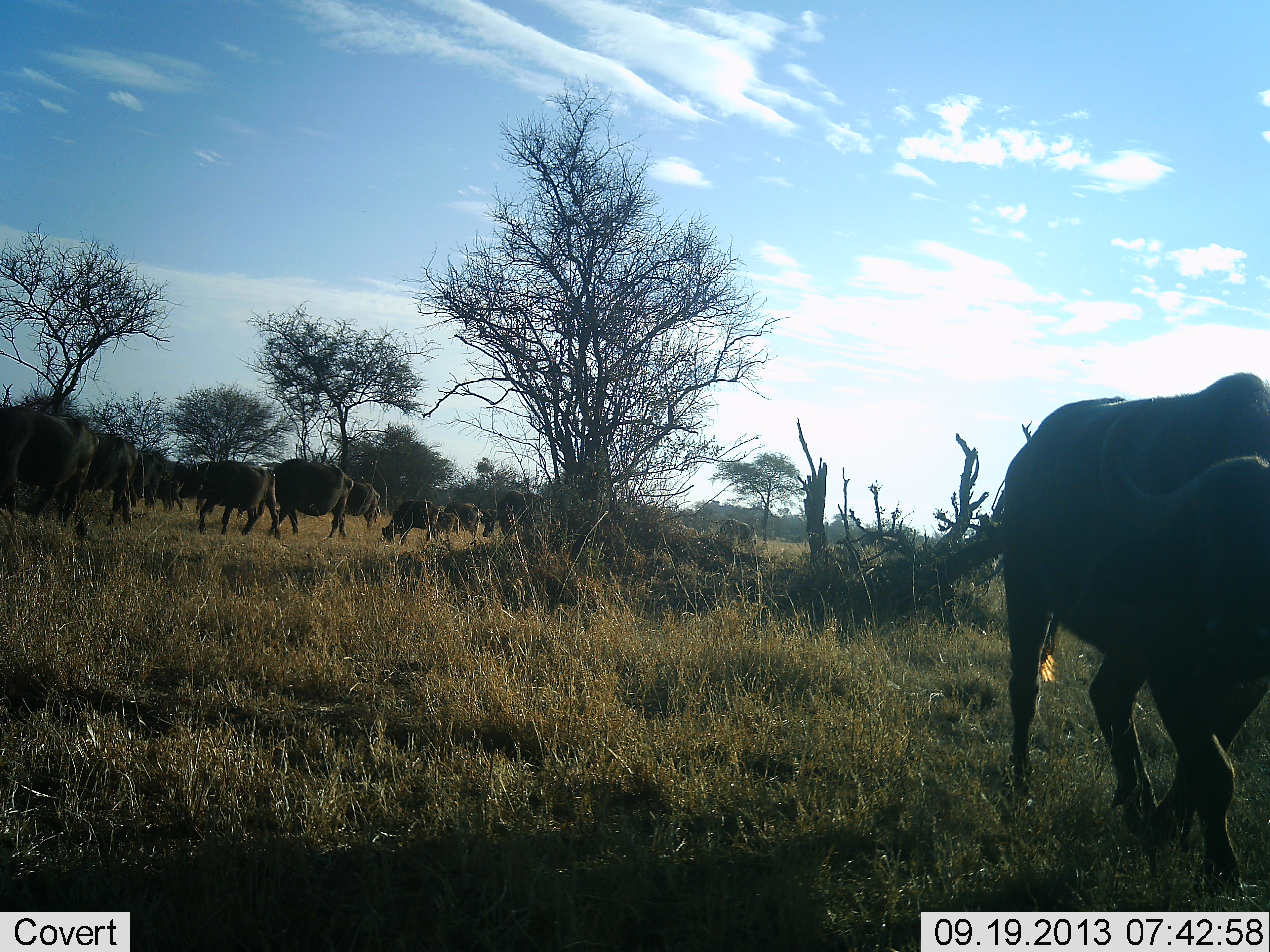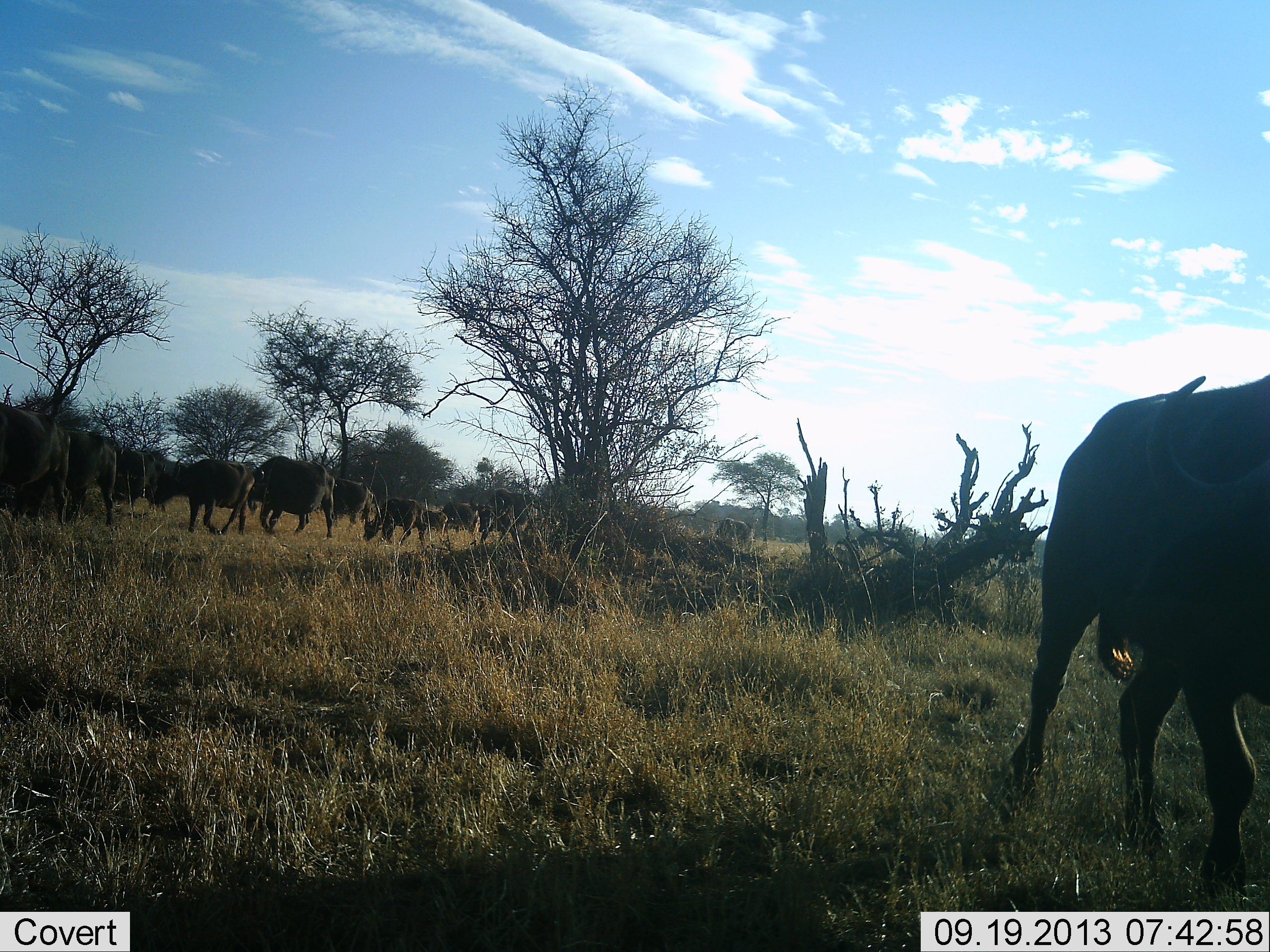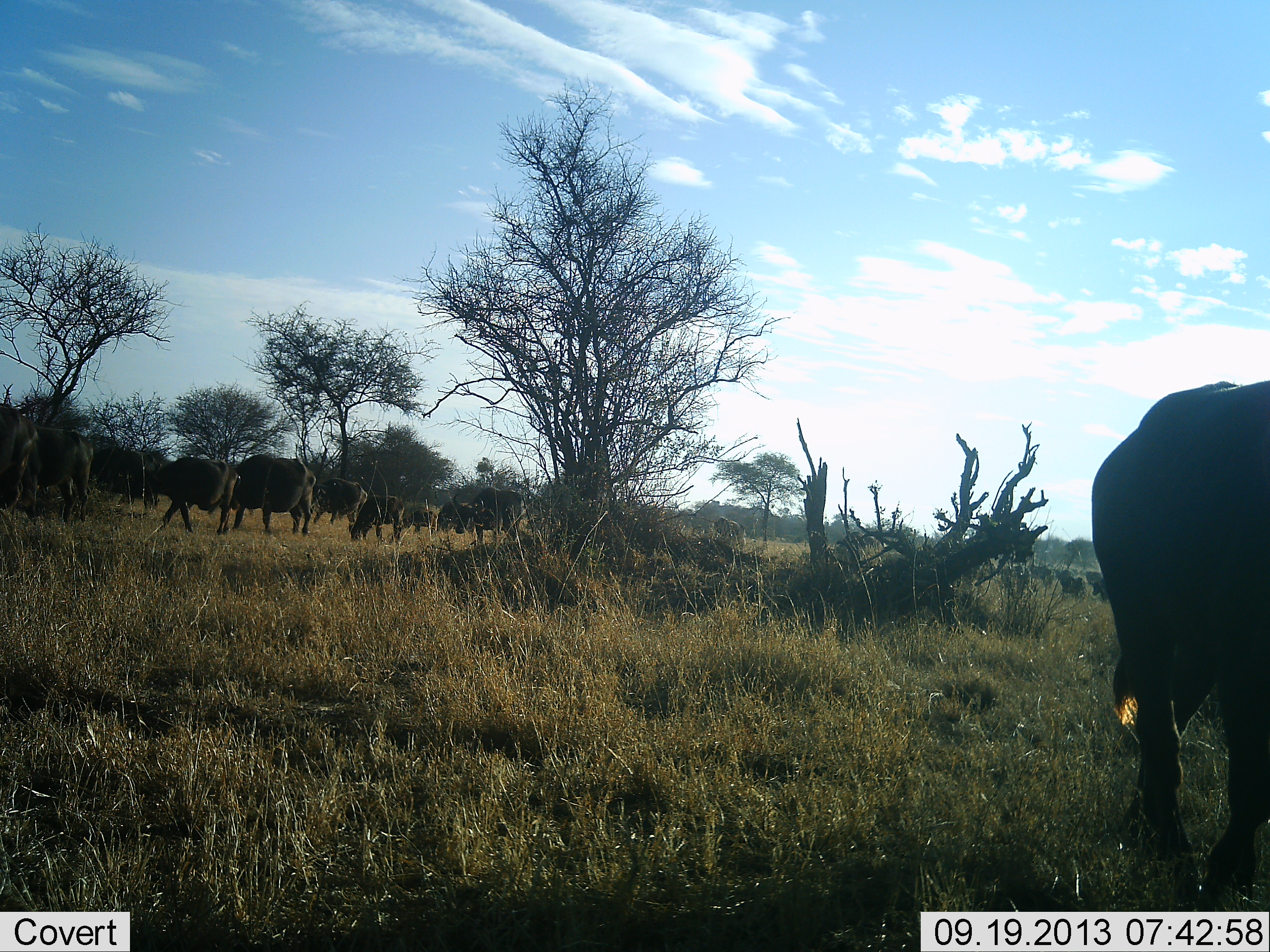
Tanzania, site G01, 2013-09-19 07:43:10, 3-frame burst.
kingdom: Animalia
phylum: Chordata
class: Mammalia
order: Artiodactyla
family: Bovidae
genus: Syncerus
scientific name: Syncerus caffer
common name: cape buffalo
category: buffalo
Buffalo (cape buffalo) (Syncerus caffer), count 11-50. Behavior (volunteer vote fractions): standing 36%, resting 0%, moving 79%, interacting 0%. Young present (vote fraction): 21%. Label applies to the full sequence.